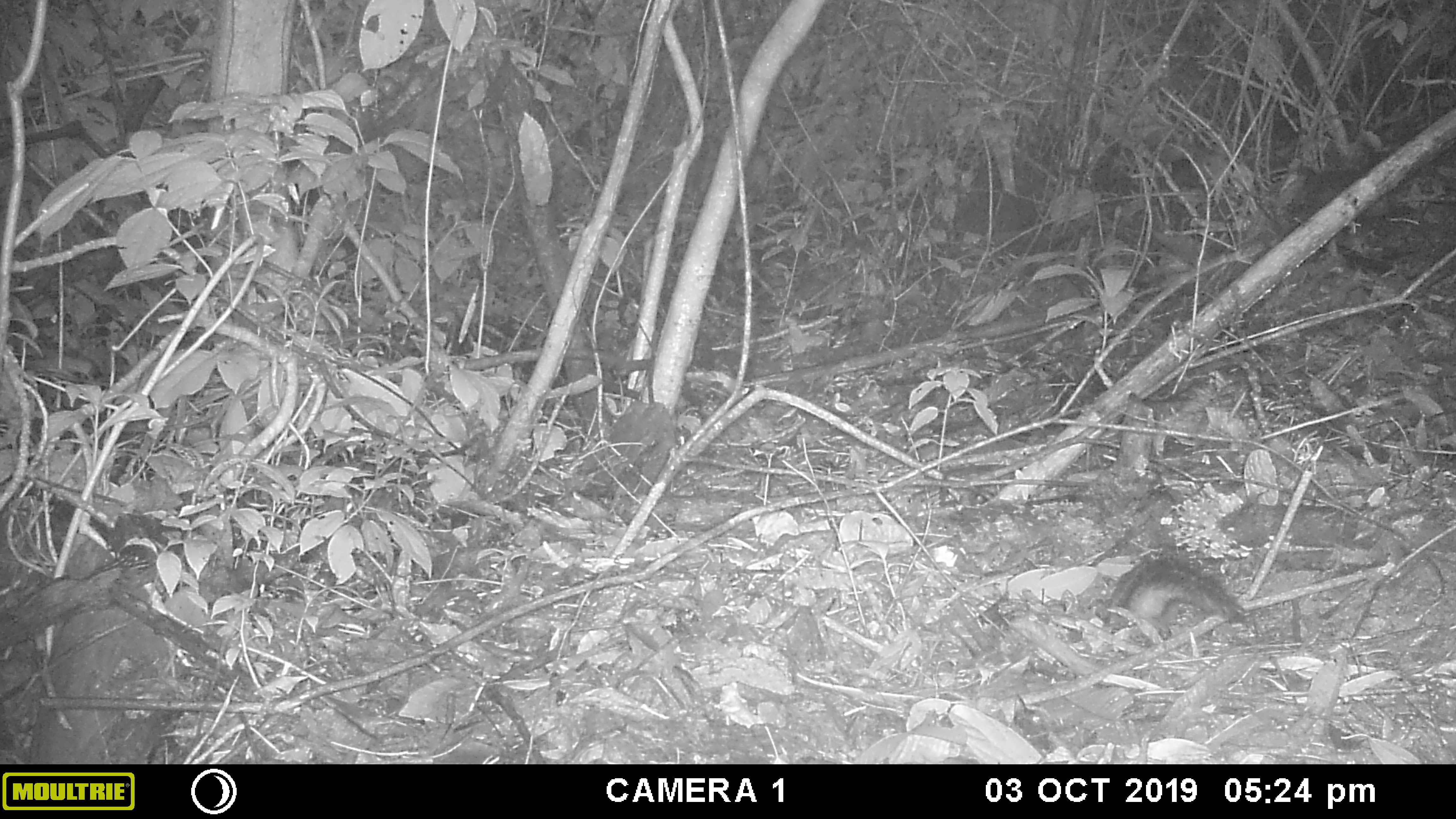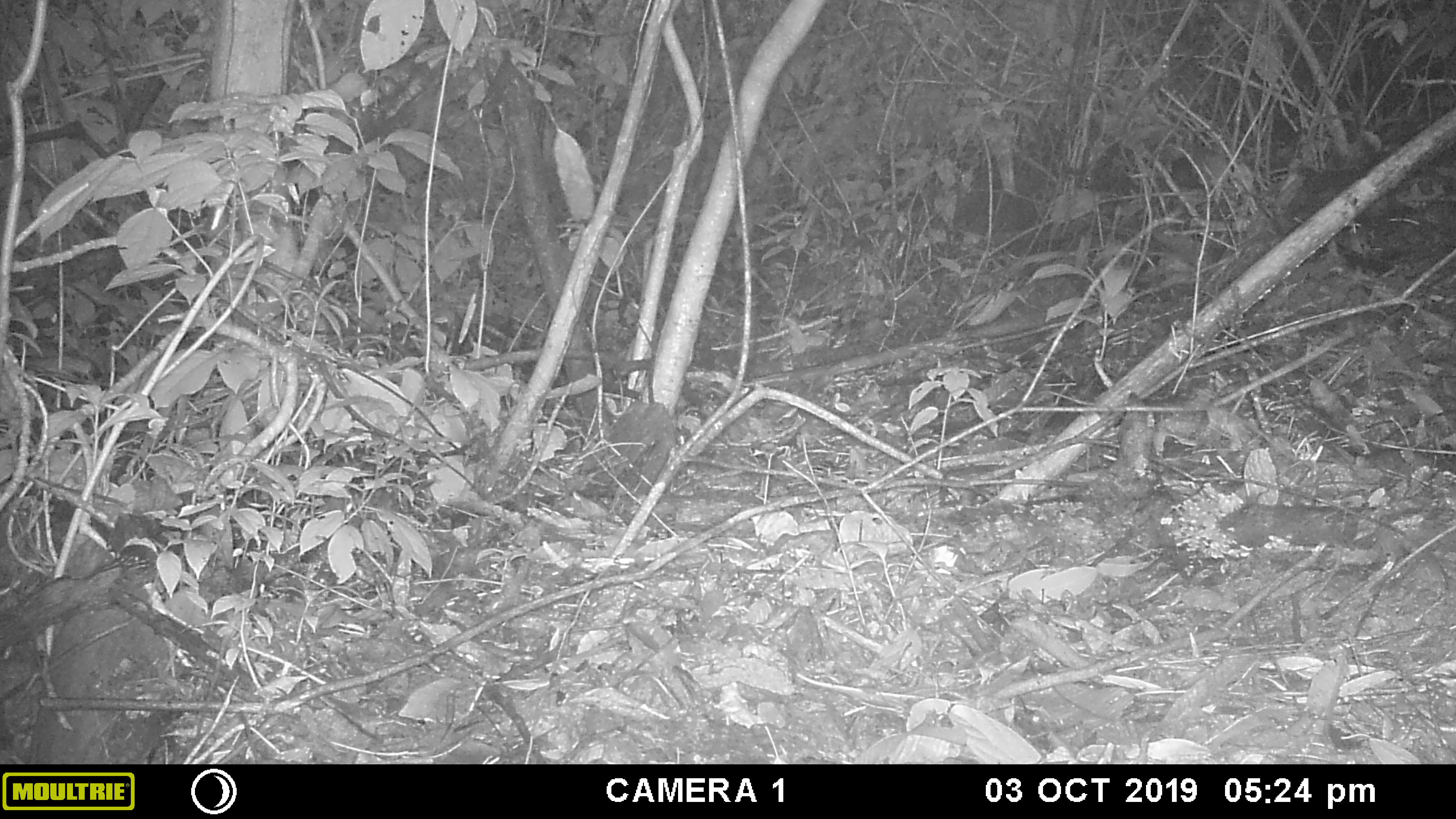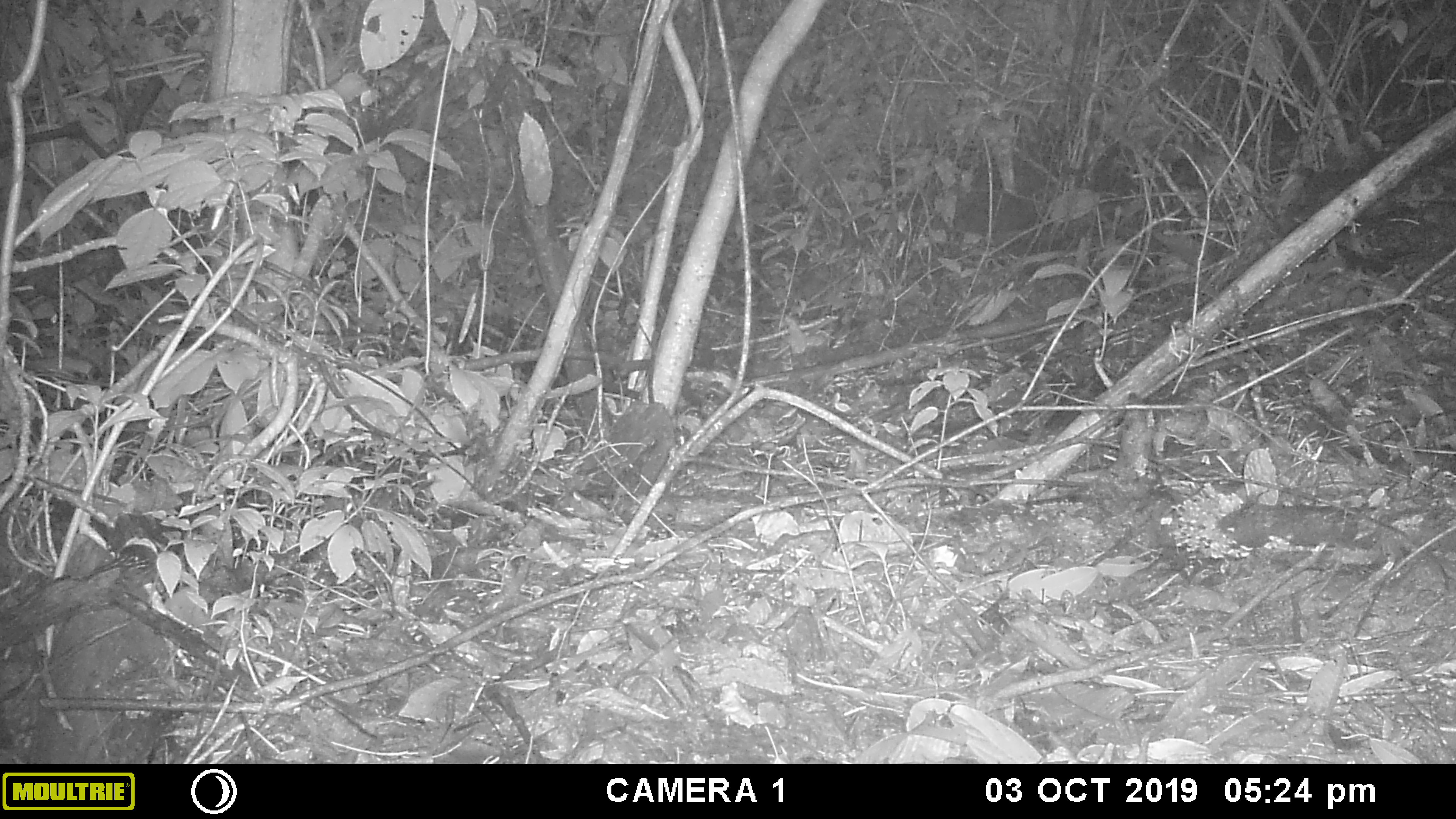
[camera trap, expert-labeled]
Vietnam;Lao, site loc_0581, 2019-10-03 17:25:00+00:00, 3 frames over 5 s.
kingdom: Animalia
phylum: Chordata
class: Mammalia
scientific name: Mammalia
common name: mammal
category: unidentified small mammal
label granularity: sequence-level